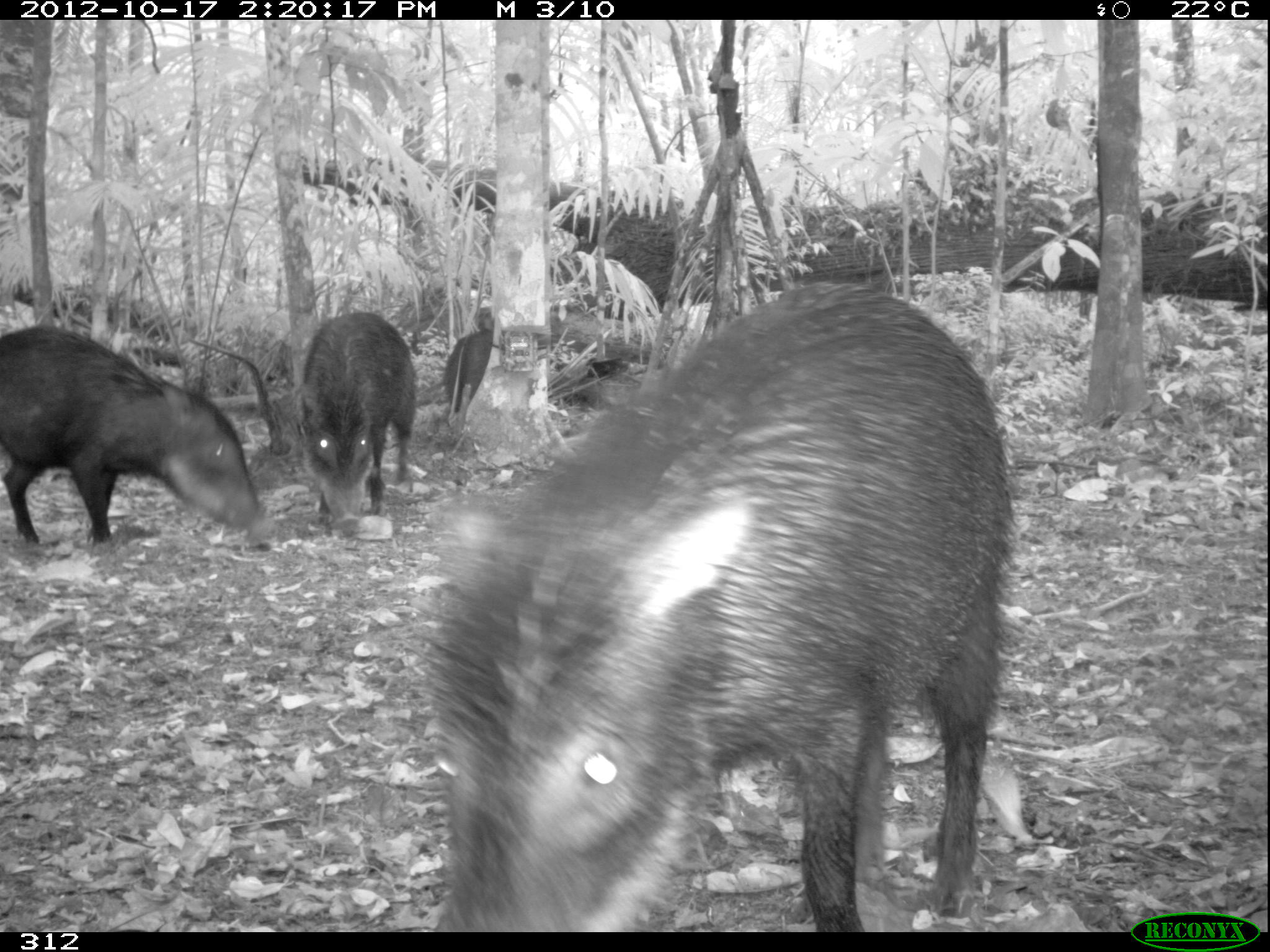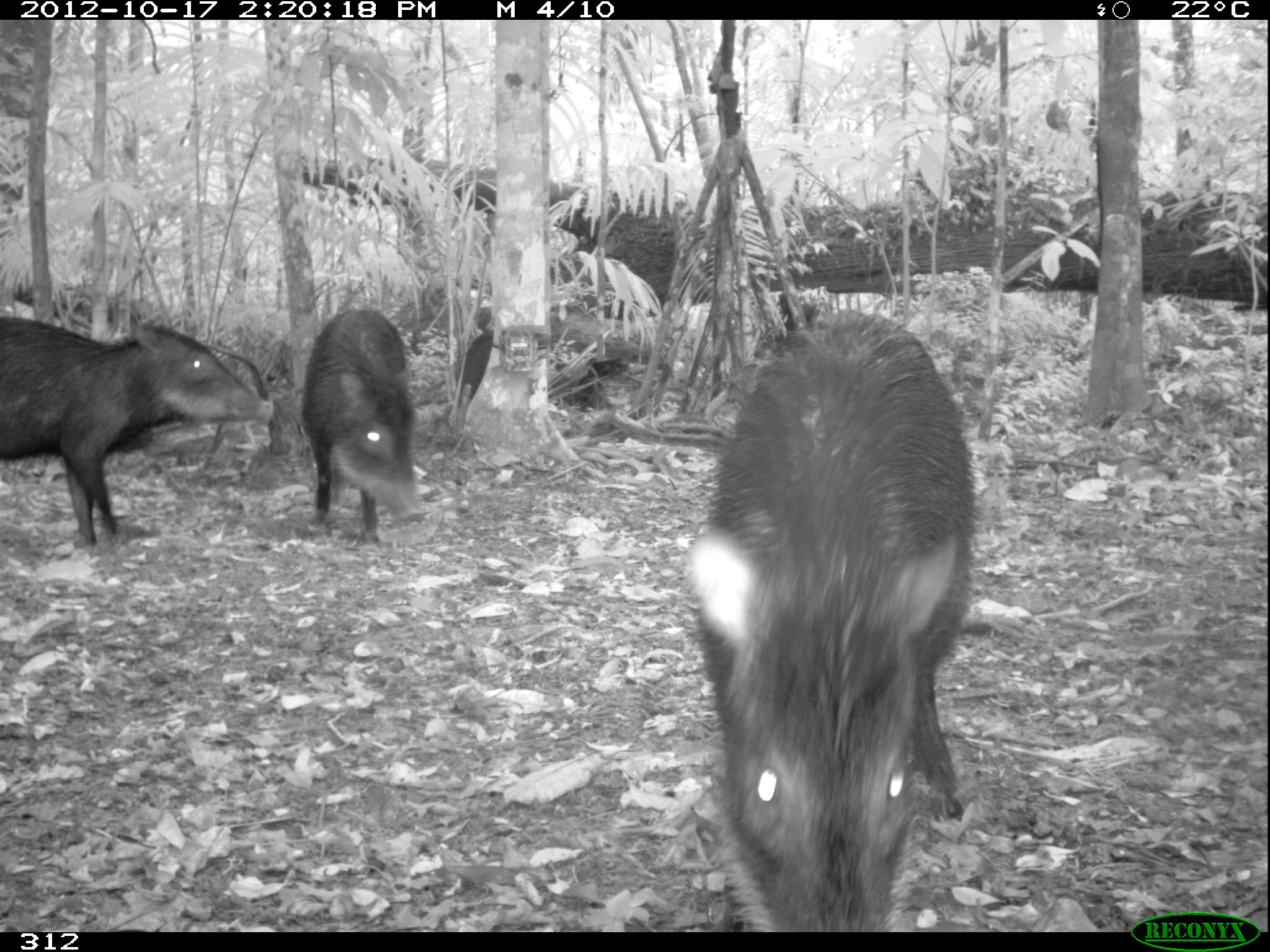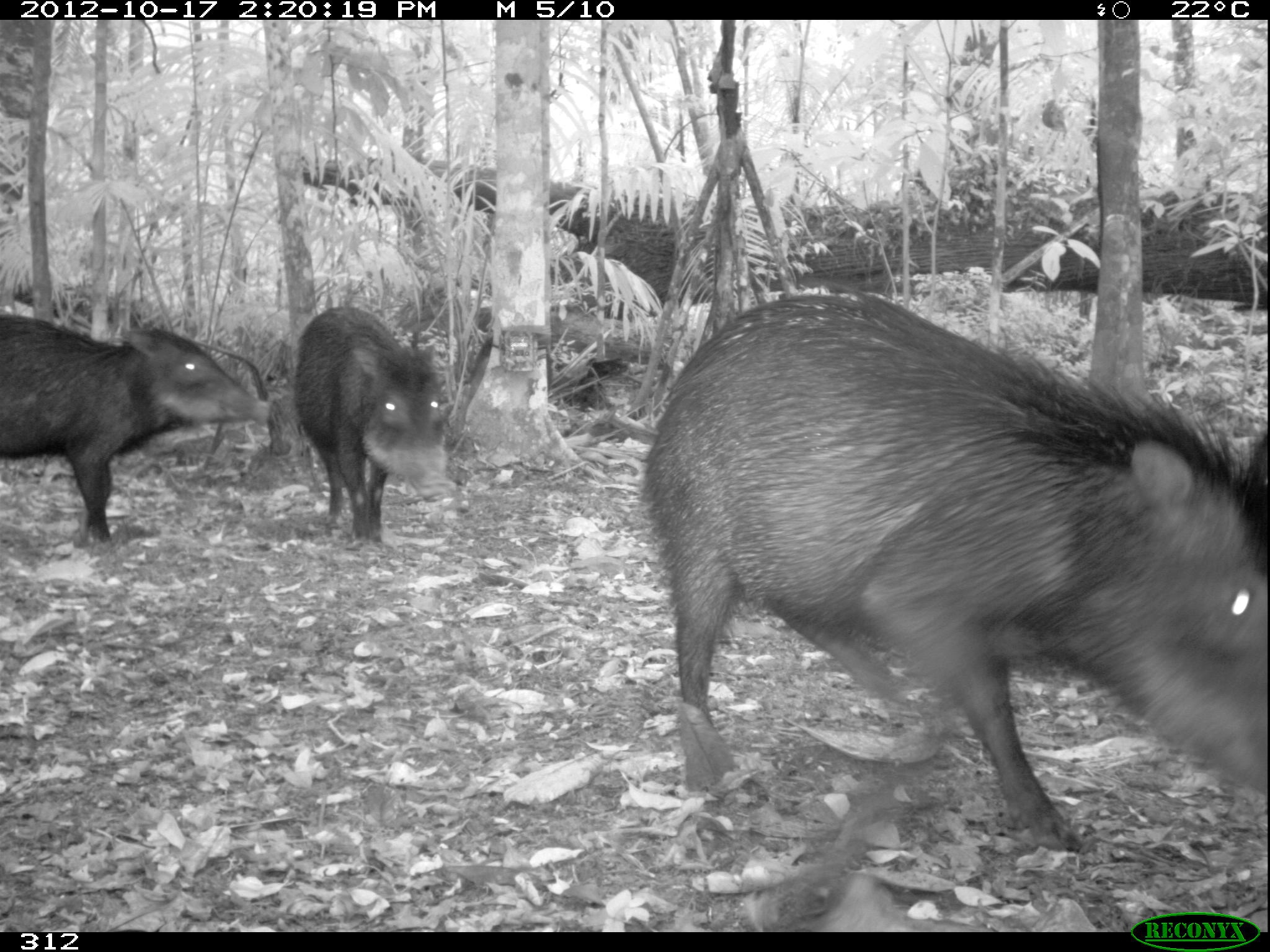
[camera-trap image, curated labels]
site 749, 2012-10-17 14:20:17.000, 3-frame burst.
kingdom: Animalia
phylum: Chordata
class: Mammalia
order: Artiodactyla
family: Tayassuidae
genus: Tayassu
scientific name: Tayassu pecari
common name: white-lipped peccary